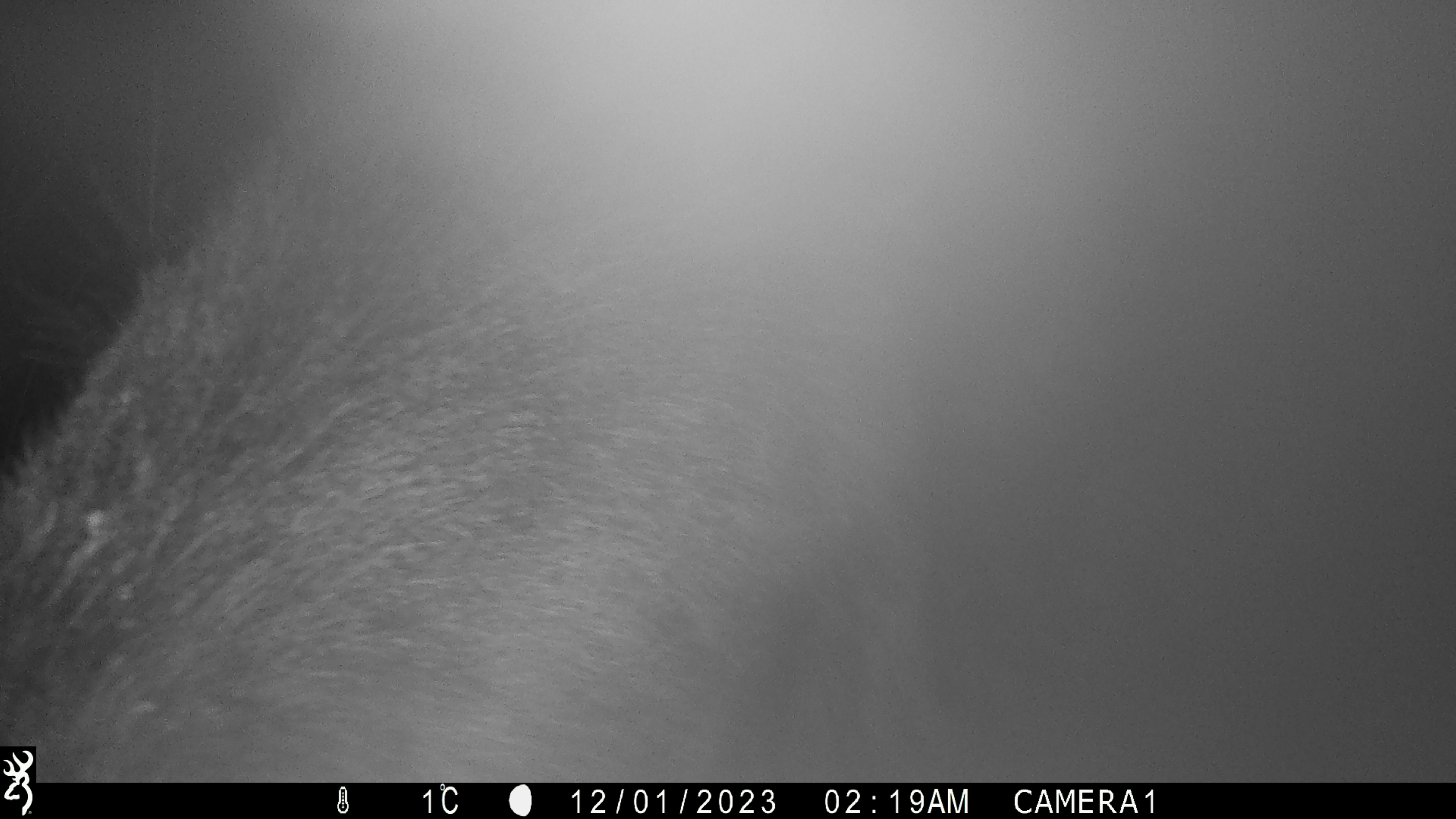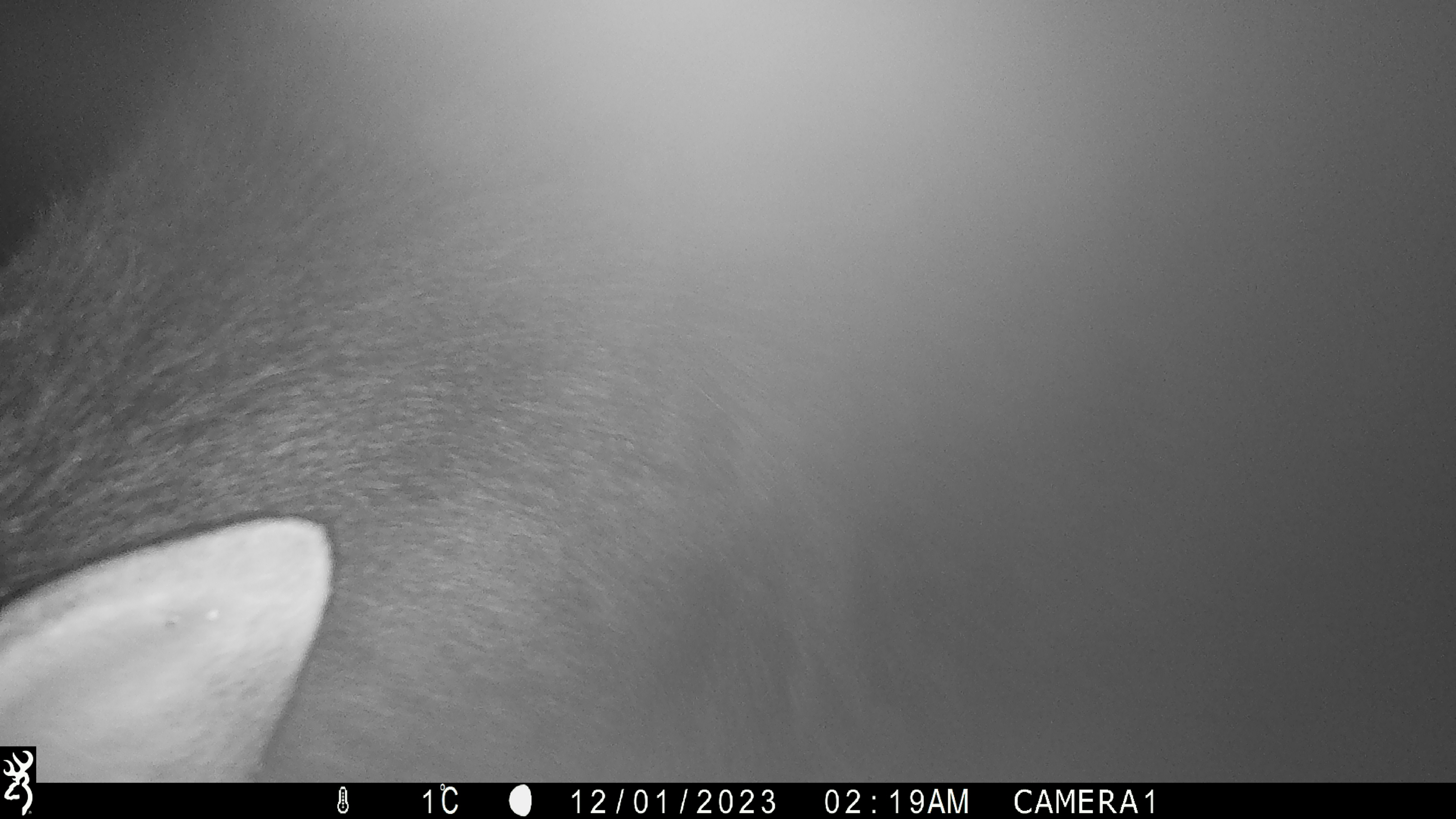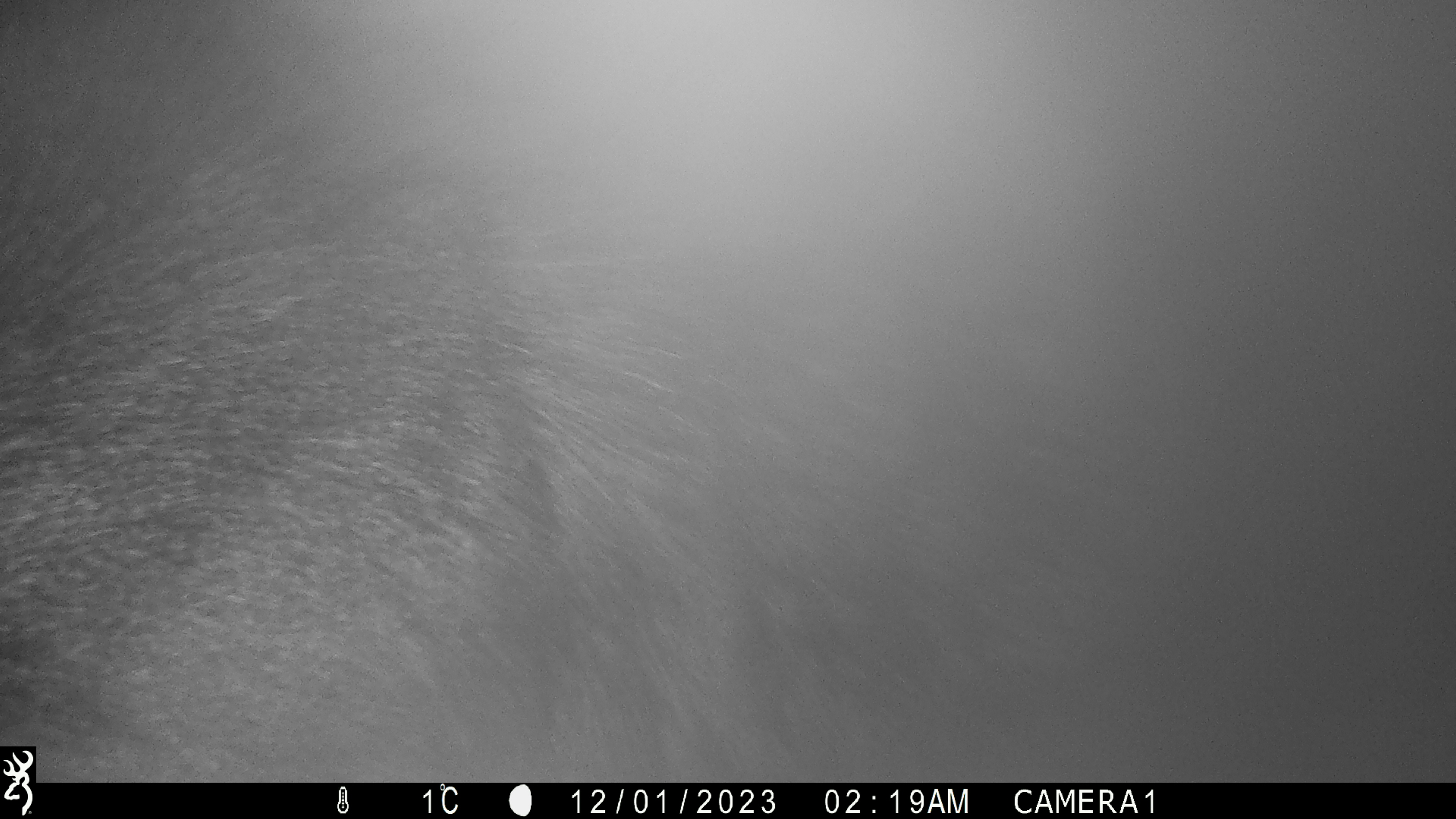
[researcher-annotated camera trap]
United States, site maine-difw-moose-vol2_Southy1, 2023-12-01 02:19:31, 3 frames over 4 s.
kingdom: Animalia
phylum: Chordata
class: Mammalia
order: Artiodactyla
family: Cervidae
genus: Alces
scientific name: Alces alces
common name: moose